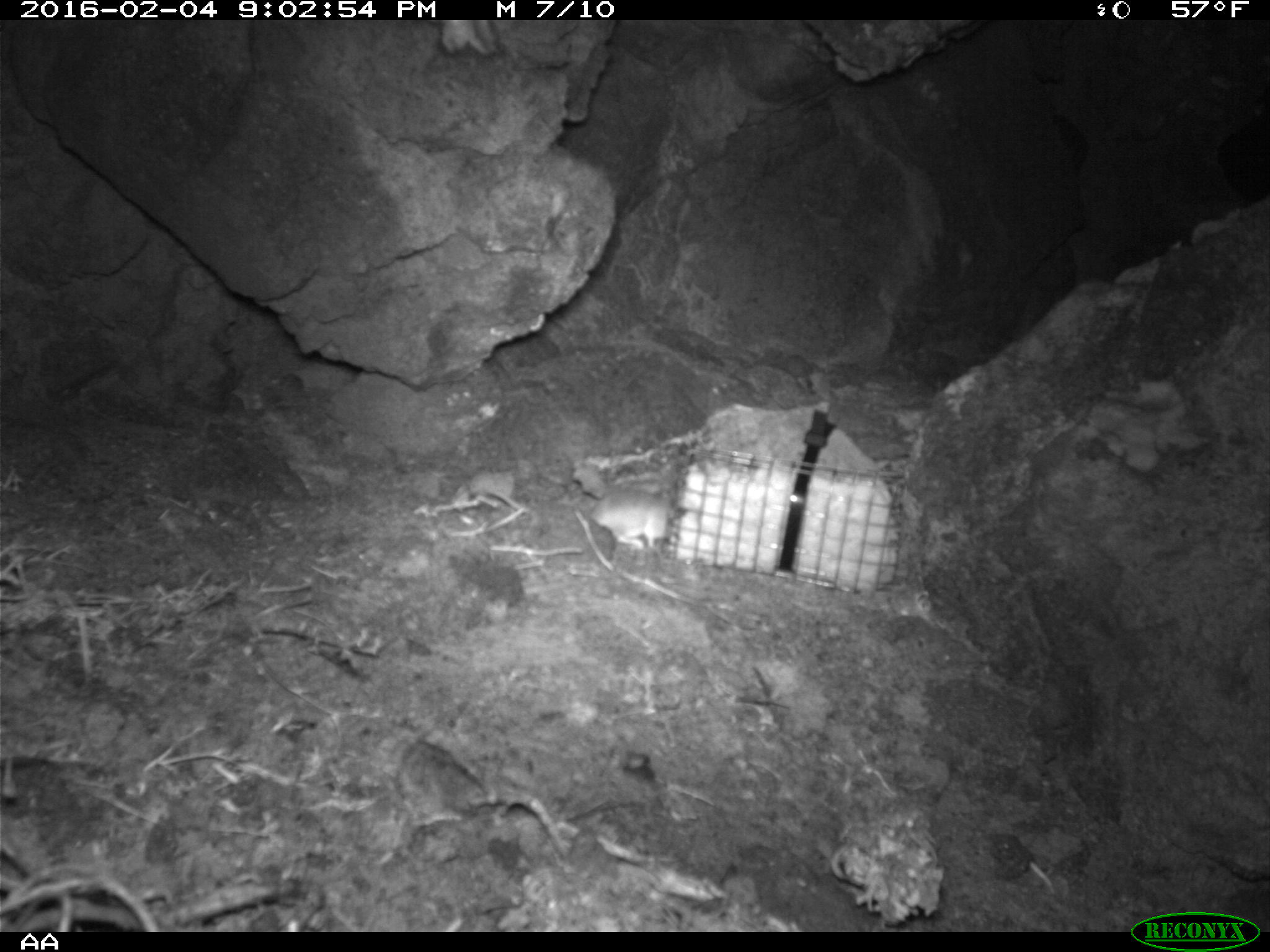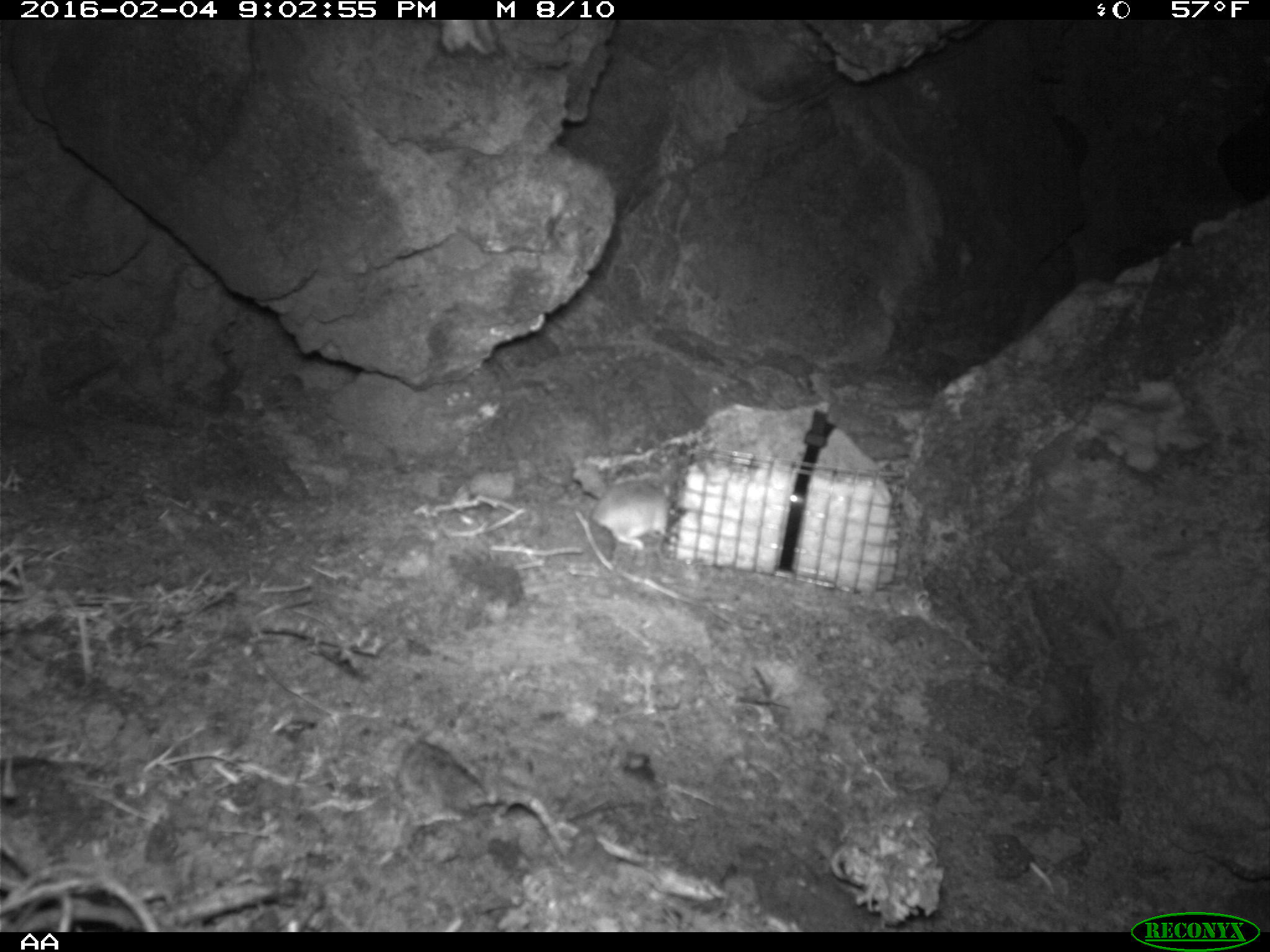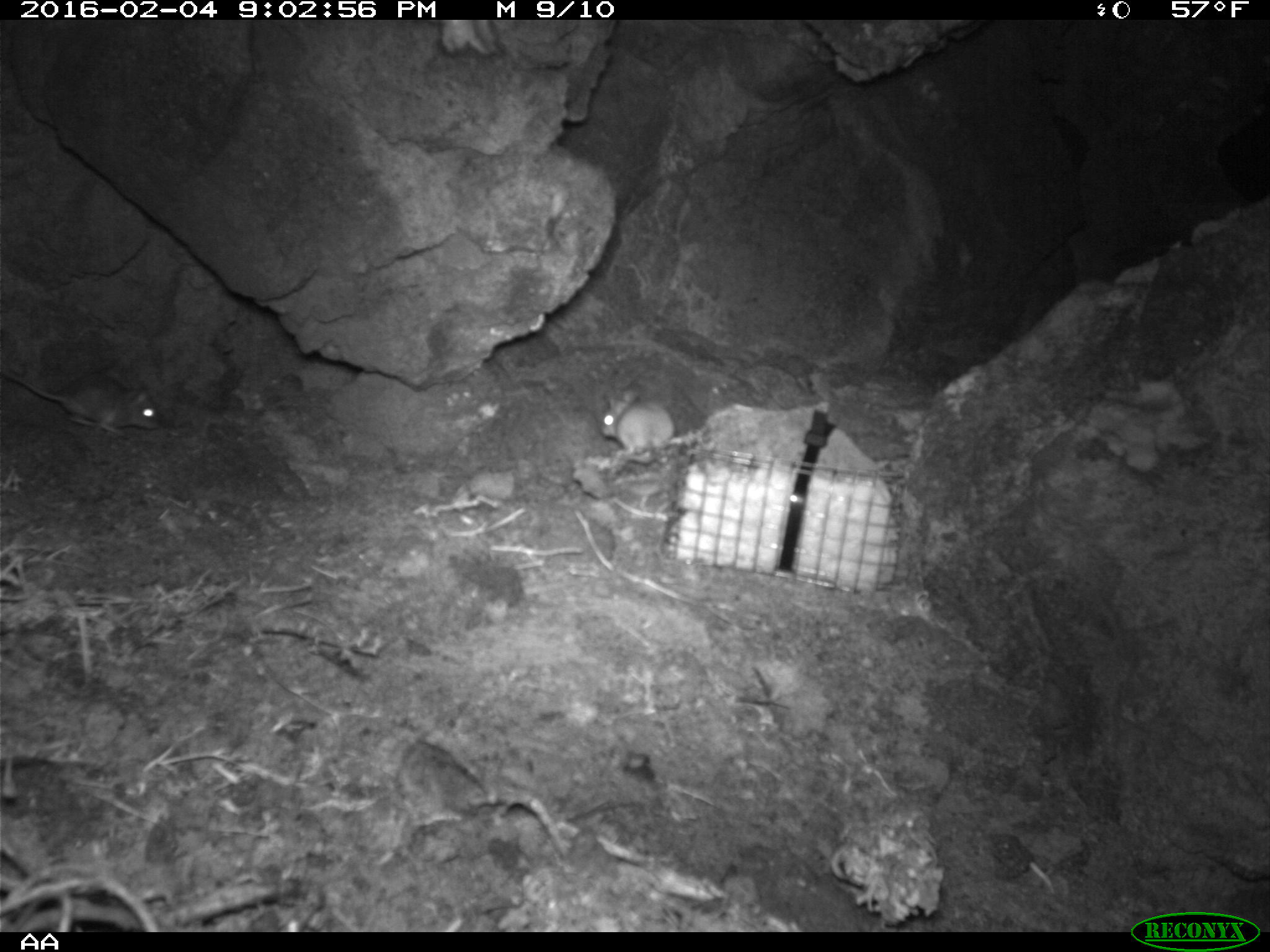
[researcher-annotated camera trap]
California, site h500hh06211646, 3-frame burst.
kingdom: Animalia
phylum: Chordata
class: Mammalia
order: Rodentia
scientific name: Rodentia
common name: rodent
Rodent (Rodentia).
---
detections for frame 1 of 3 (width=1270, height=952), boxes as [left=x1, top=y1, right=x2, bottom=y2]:
rodent: [left=591, top=487, right=673, bottom=550]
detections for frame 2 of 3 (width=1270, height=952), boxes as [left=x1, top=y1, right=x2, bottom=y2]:
rodent: [left=592, top=477, right=670, bottom=551]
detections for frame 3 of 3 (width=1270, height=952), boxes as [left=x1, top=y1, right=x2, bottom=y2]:
rodent: [left=0, top=370, right=161, bottom=435]; [left=598, top=388, right=674, bottom=464]